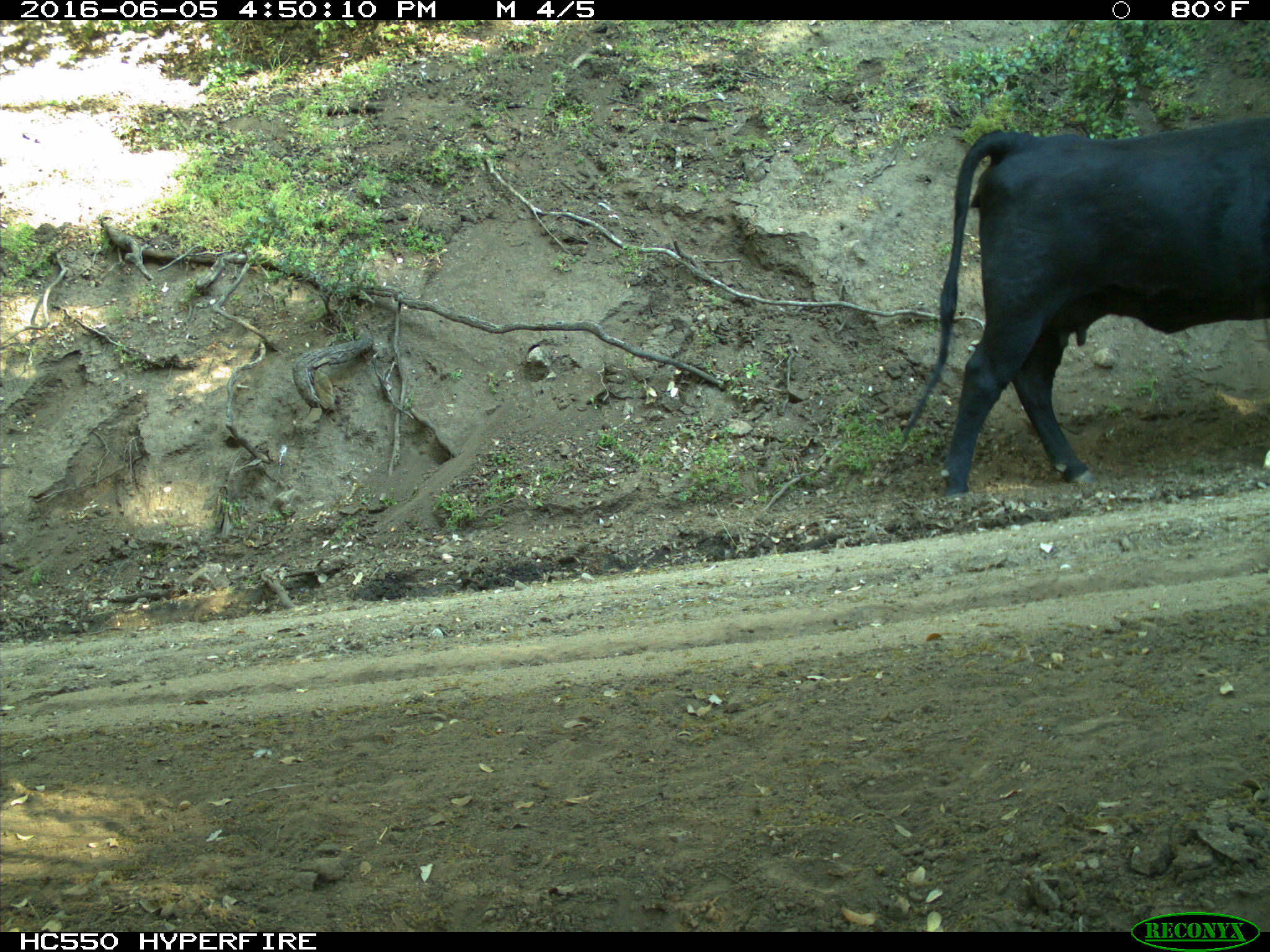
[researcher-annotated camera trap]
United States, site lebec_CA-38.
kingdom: Animalia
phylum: Chordata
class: Mammalia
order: Artiodactyla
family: Bovidae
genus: Bos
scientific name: Bos taurus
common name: domestic cow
Bos taurus (domestic cow).